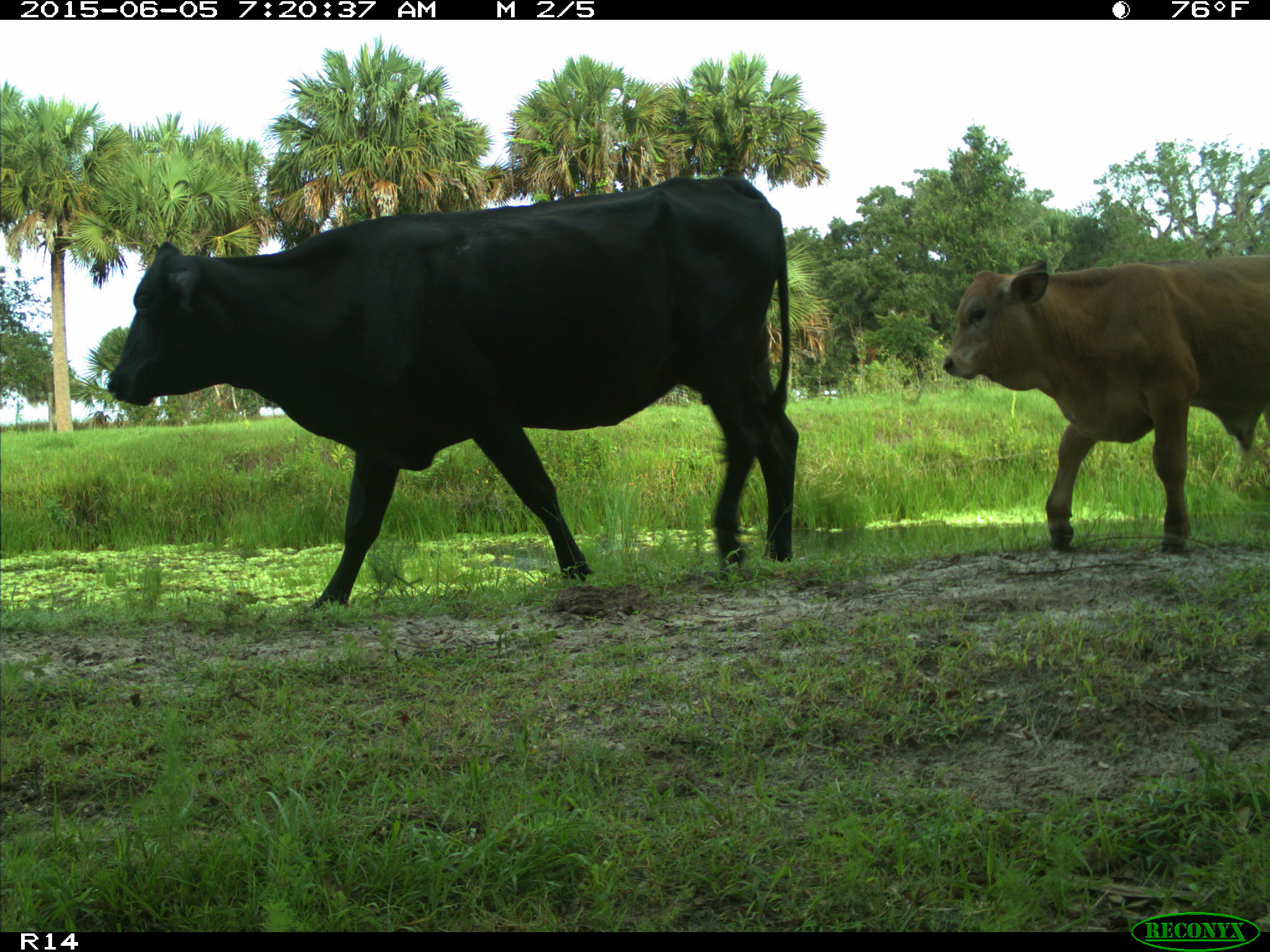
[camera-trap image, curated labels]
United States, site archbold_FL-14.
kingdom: Animalia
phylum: Chordata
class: Mammalia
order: Artiodactyla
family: Bovidae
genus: Bos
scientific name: Bos taurus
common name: domestic cow